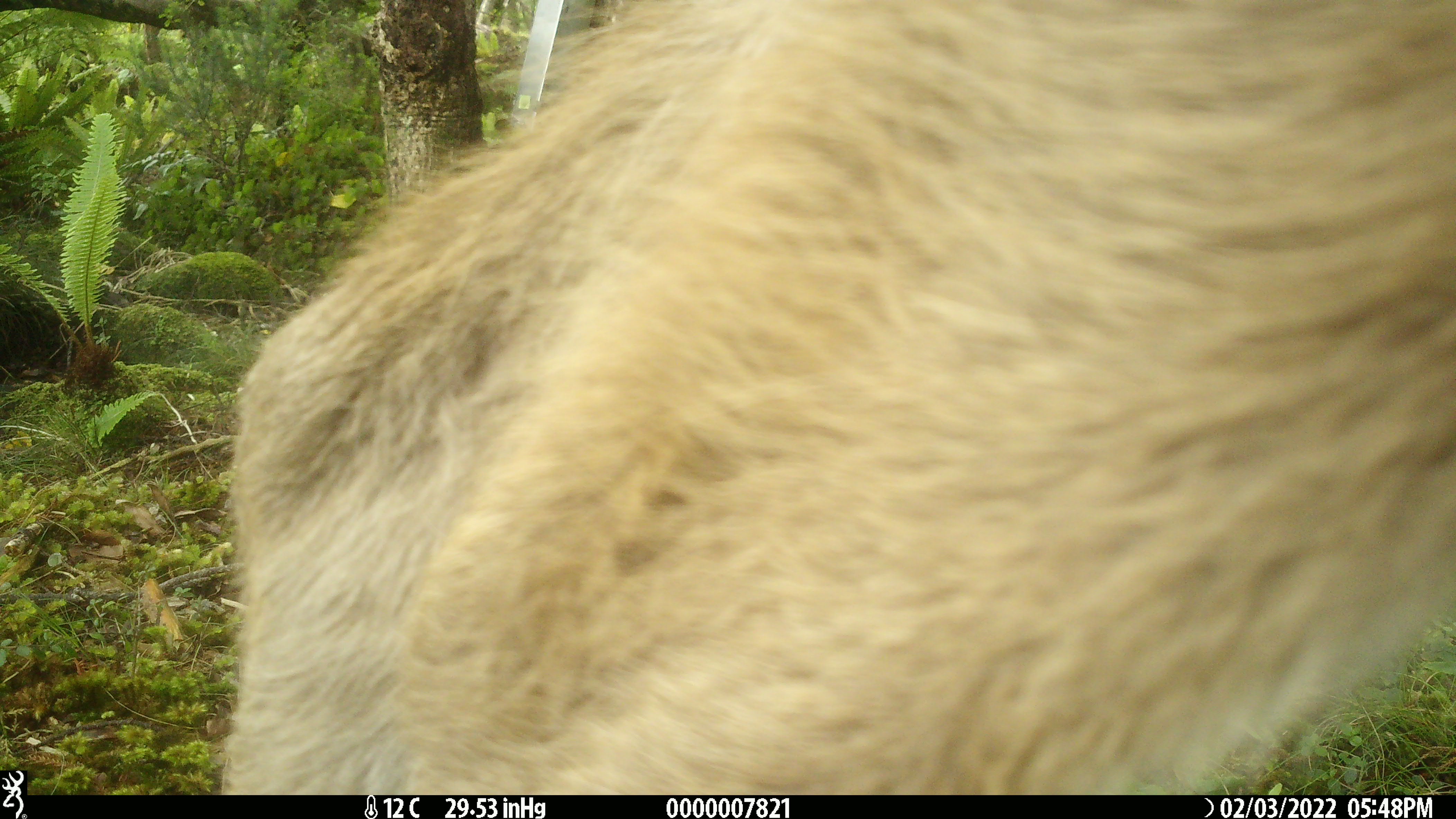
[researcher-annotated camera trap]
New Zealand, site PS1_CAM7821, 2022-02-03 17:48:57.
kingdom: Animalia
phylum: Chordata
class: Mammalia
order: Artiodactyla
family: Cervidae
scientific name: Cervidae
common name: deer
Deer (Cervidae).